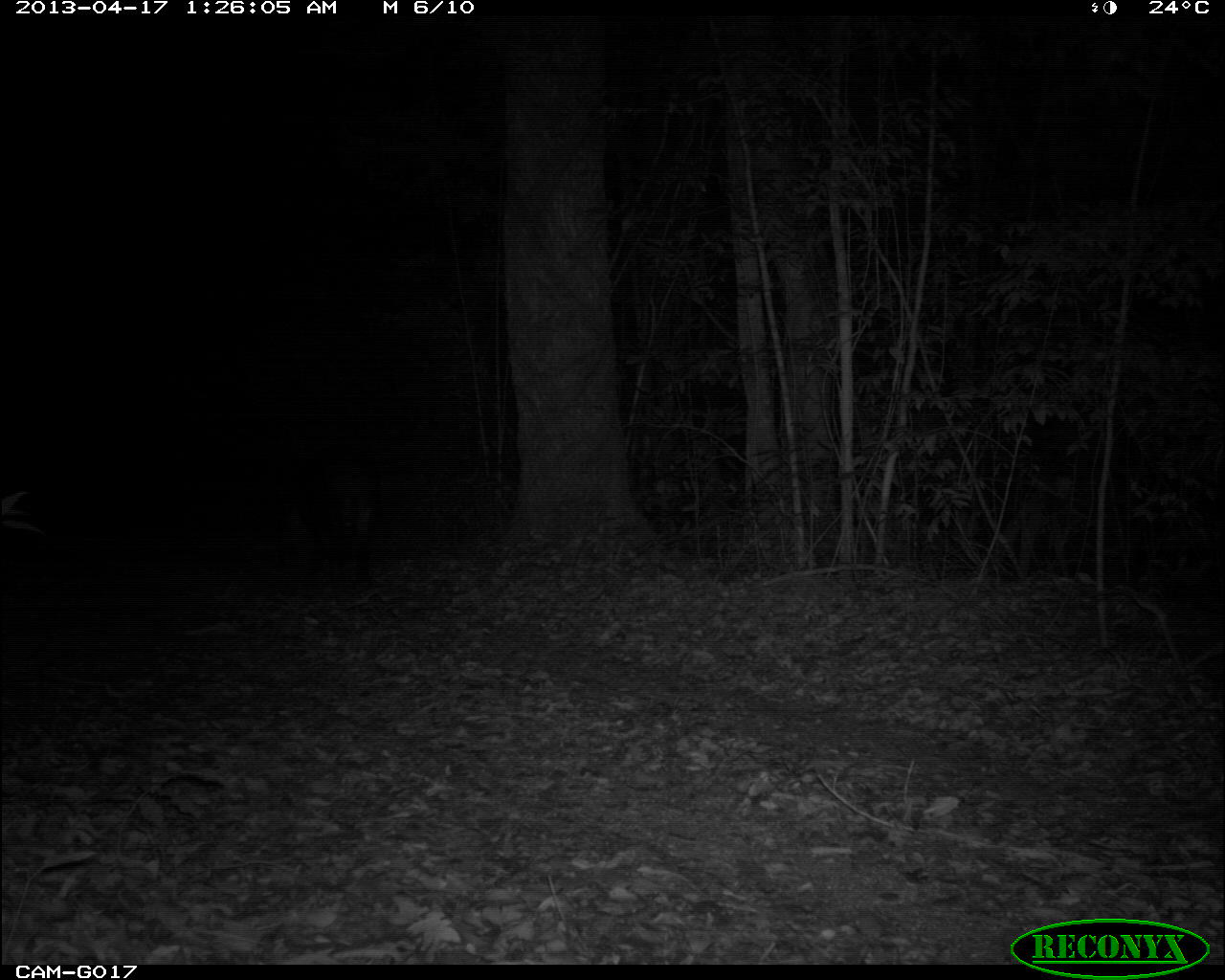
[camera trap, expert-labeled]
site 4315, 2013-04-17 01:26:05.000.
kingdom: Animalia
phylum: Chordata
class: Mammalia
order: Perissodactyla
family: Tapiridae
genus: Tapirus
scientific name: Tapirus bairdii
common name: baird's tapir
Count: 1.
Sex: male.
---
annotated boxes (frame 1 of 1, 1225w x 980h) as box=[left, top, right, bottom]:
tapirus bairdii: box=[290, 441, 396, 597]